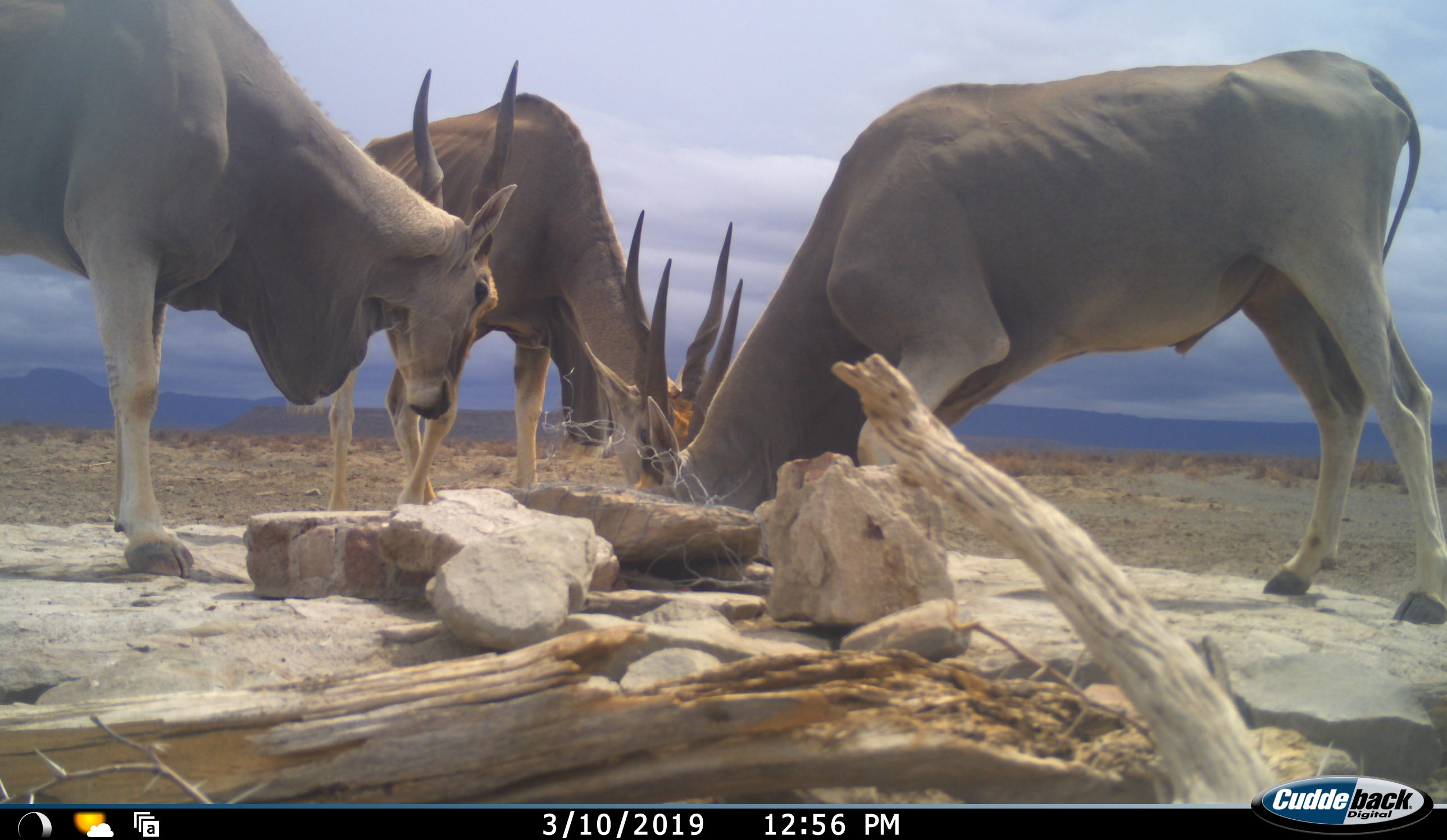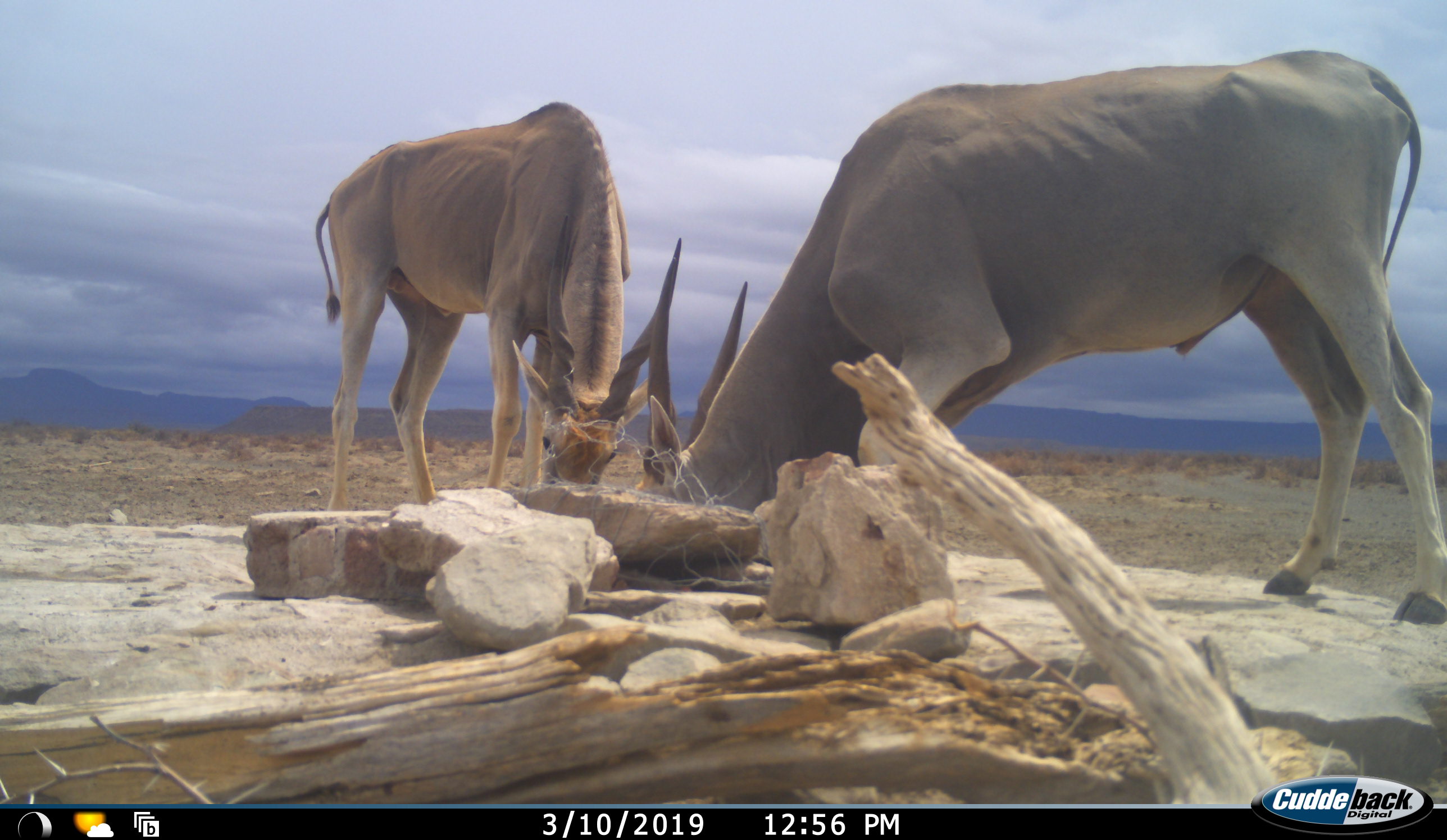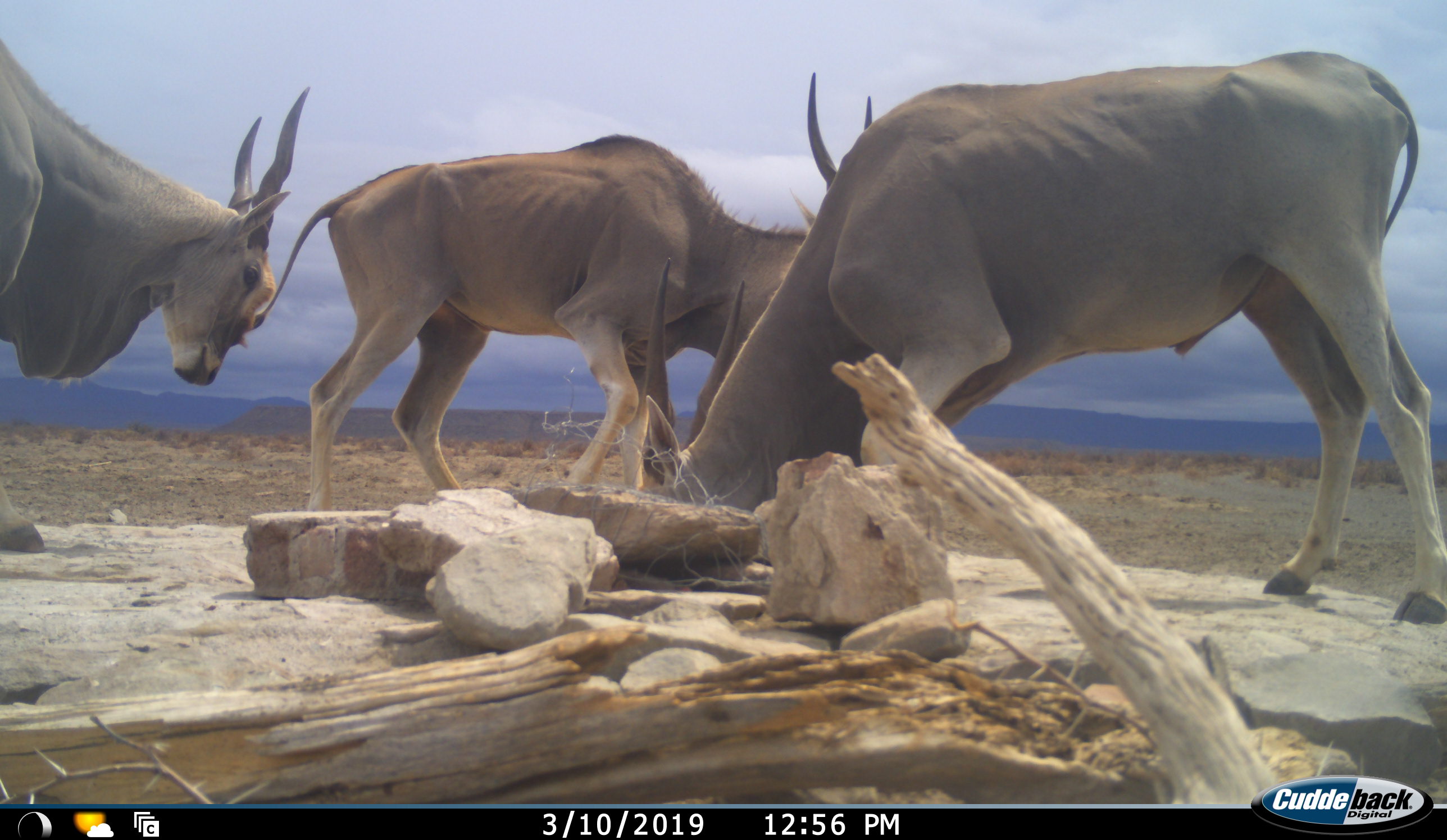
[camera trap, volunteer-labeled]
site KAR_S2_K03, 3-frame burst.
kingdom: Animalia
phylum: Chordata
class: Mammalia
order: Artiodactyla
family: Bovidae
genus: Tragelaphus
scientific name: Tragelaphus oryx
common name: eland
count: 3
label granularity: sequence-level